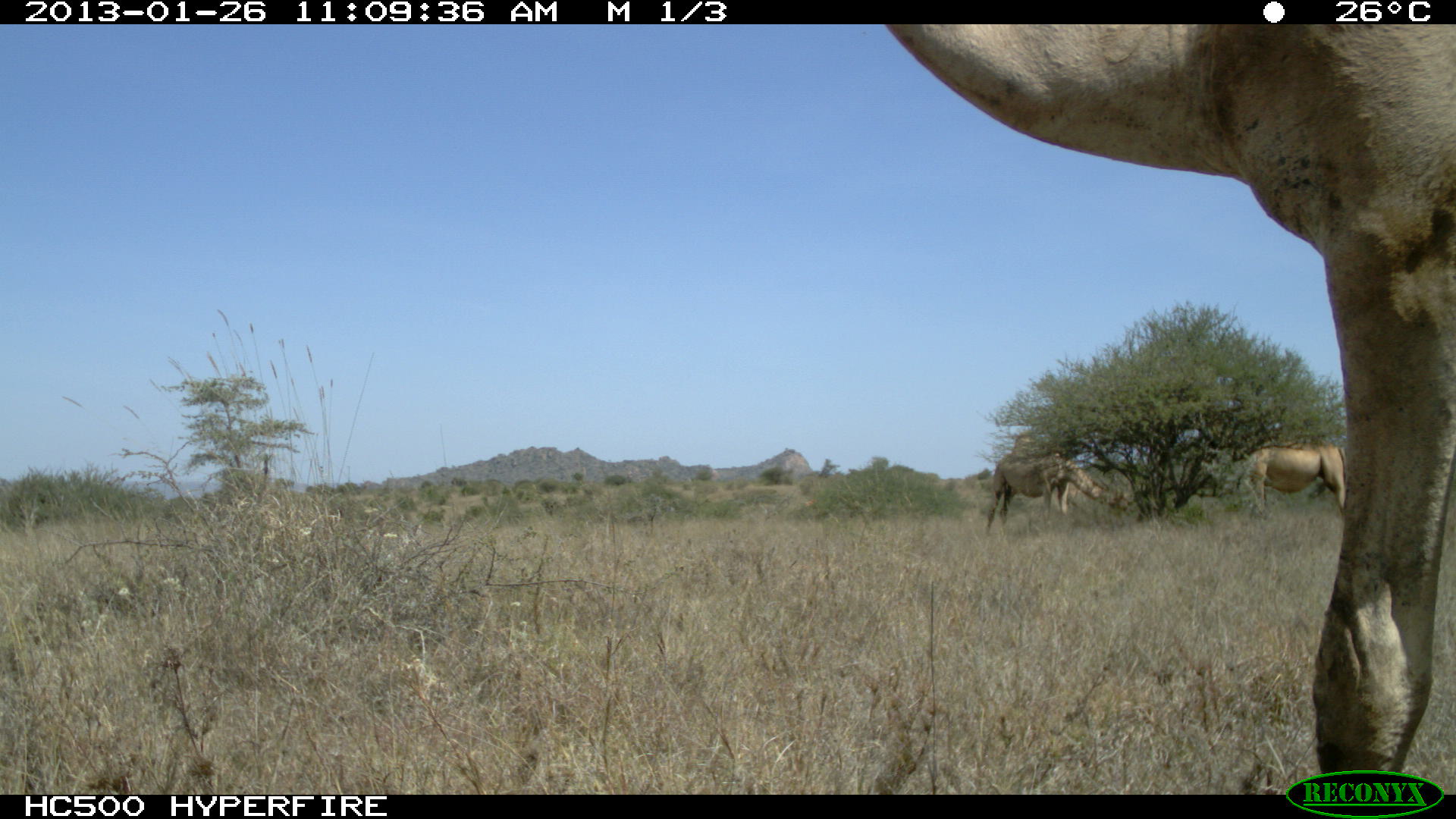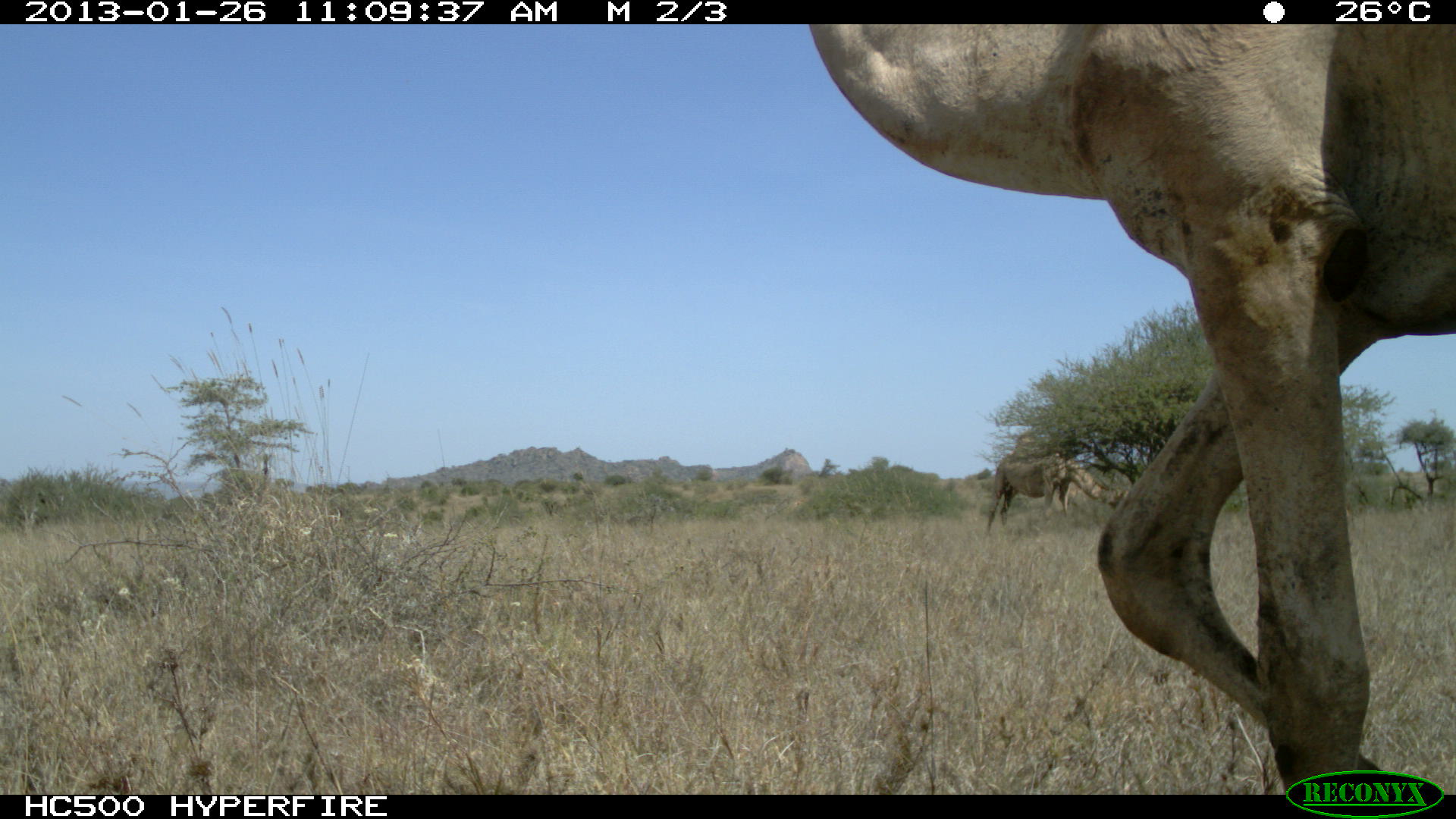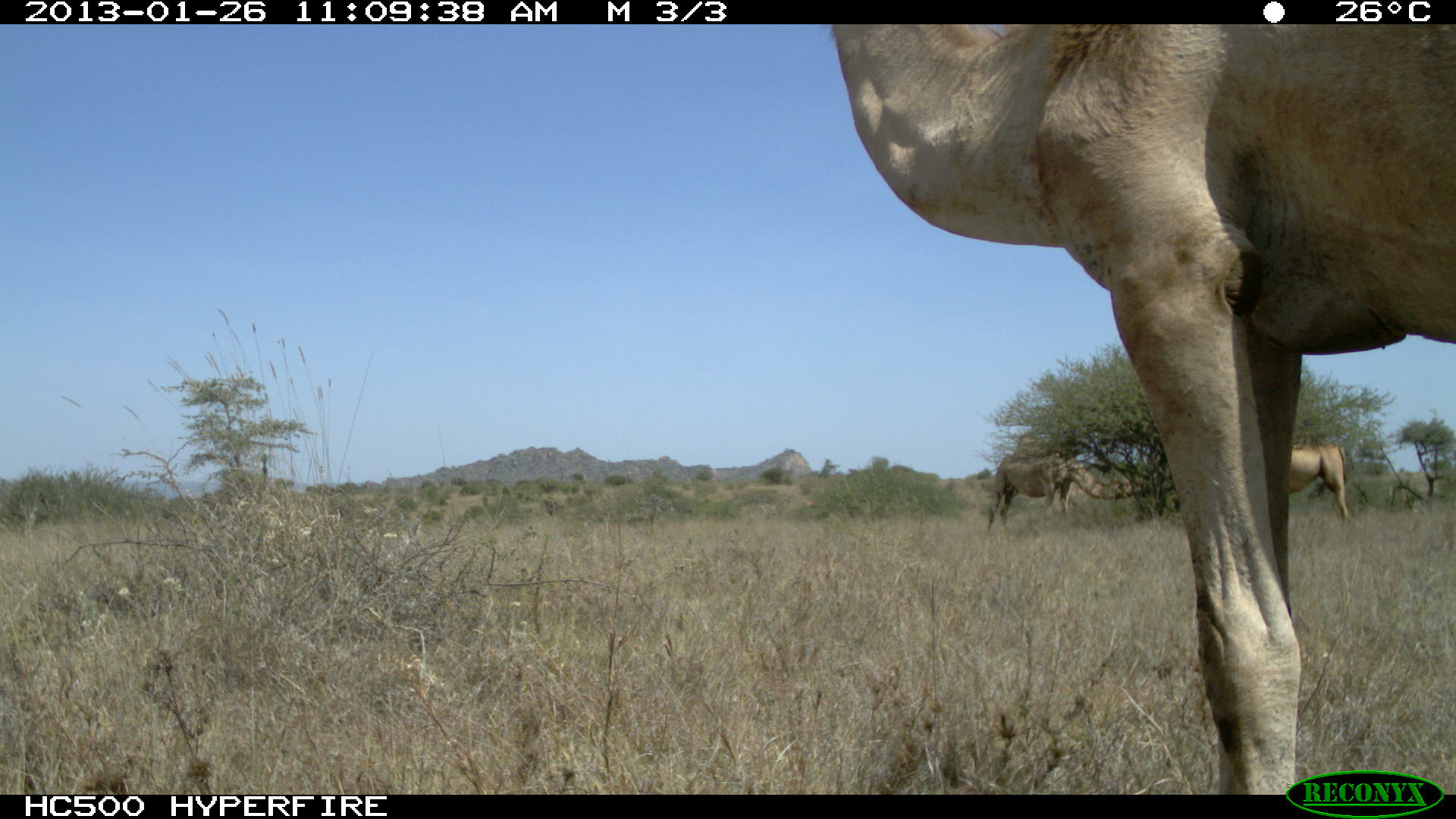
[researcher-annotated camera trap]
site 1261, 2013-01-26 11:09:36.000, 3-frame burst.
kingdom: Animalia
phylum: Chordata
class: Mammalia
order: Artiodactyla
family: Camelidae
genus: Camelus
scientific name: Camelus dromedarius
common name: dromedary camel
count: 3